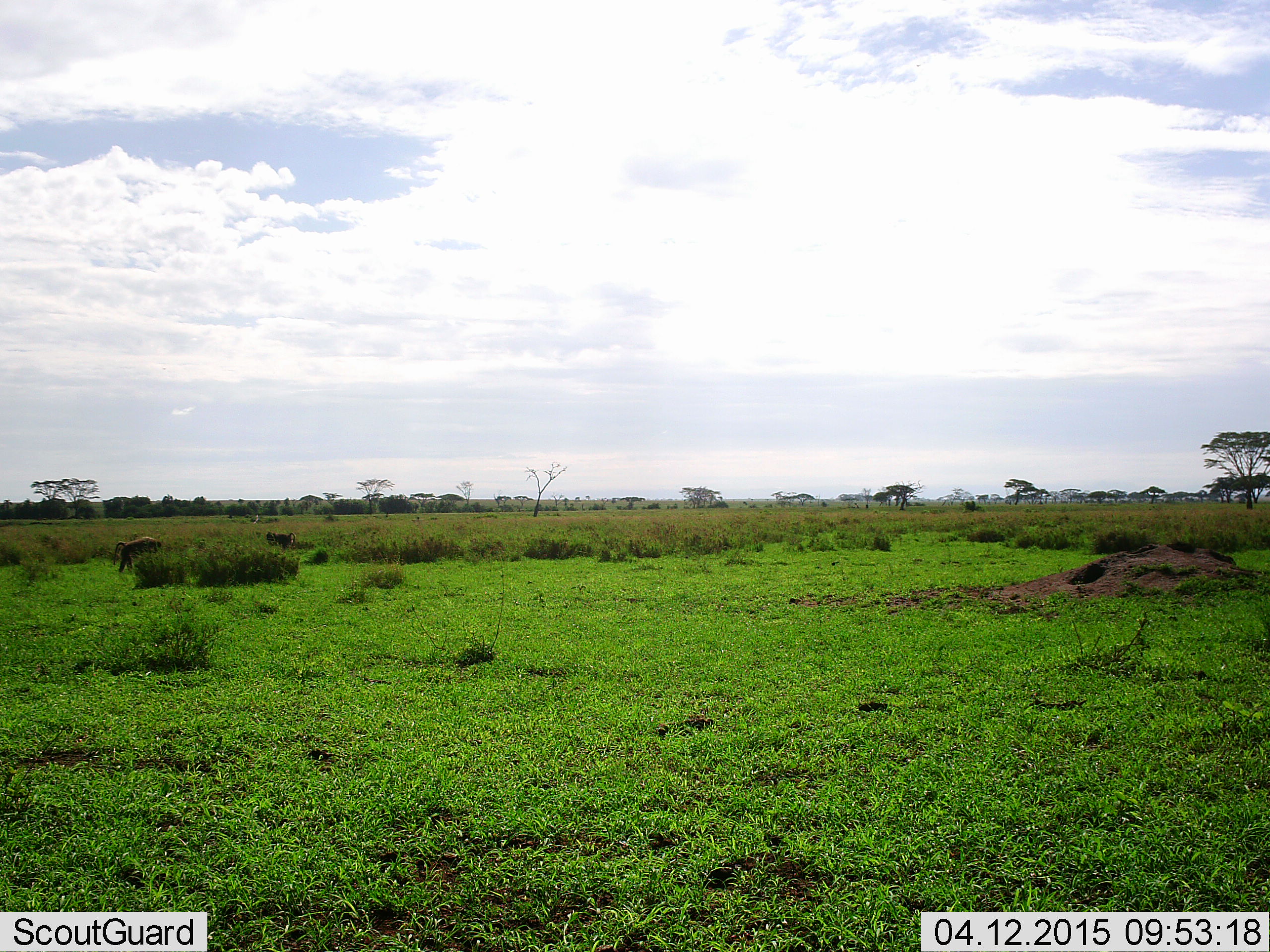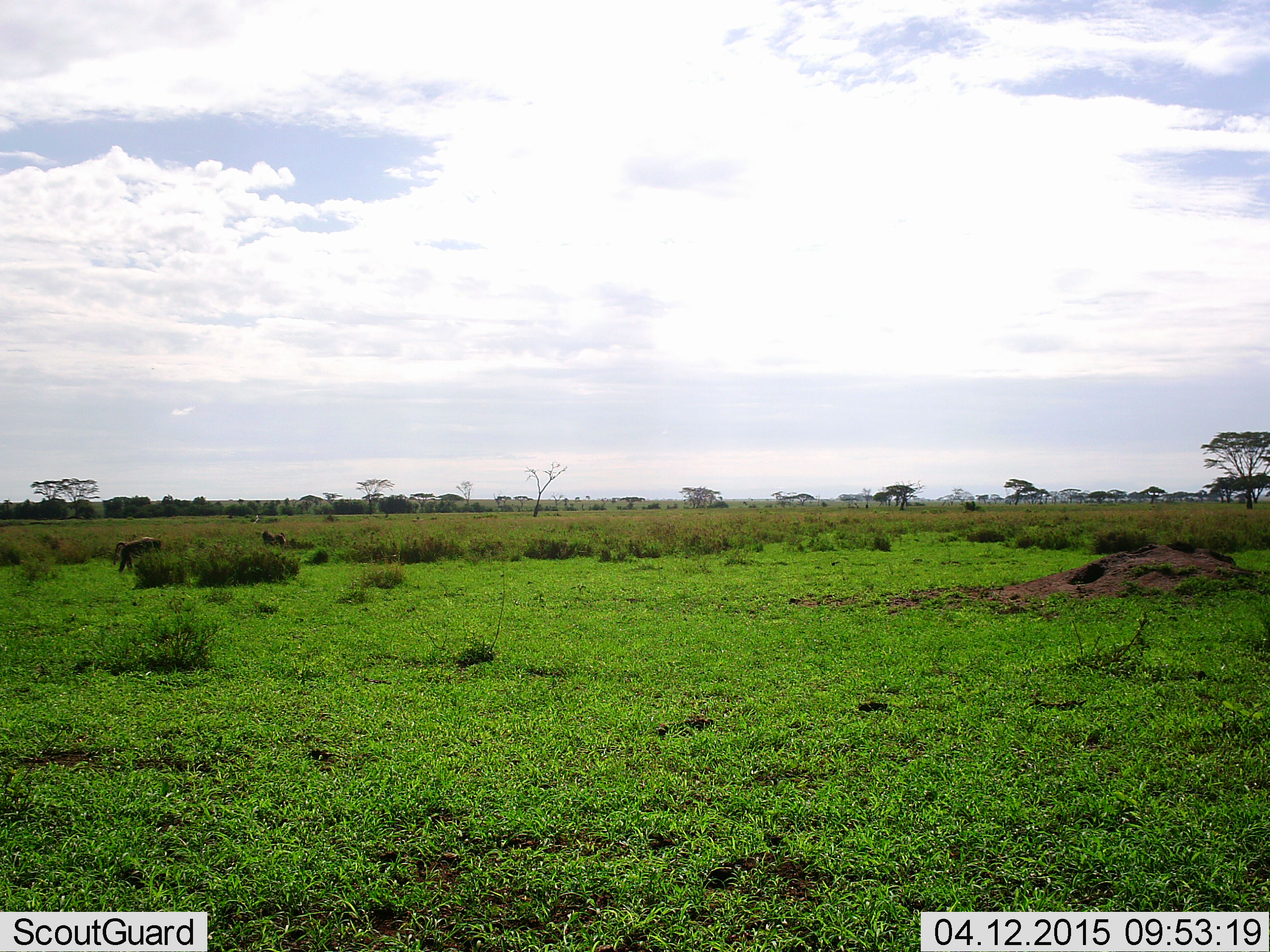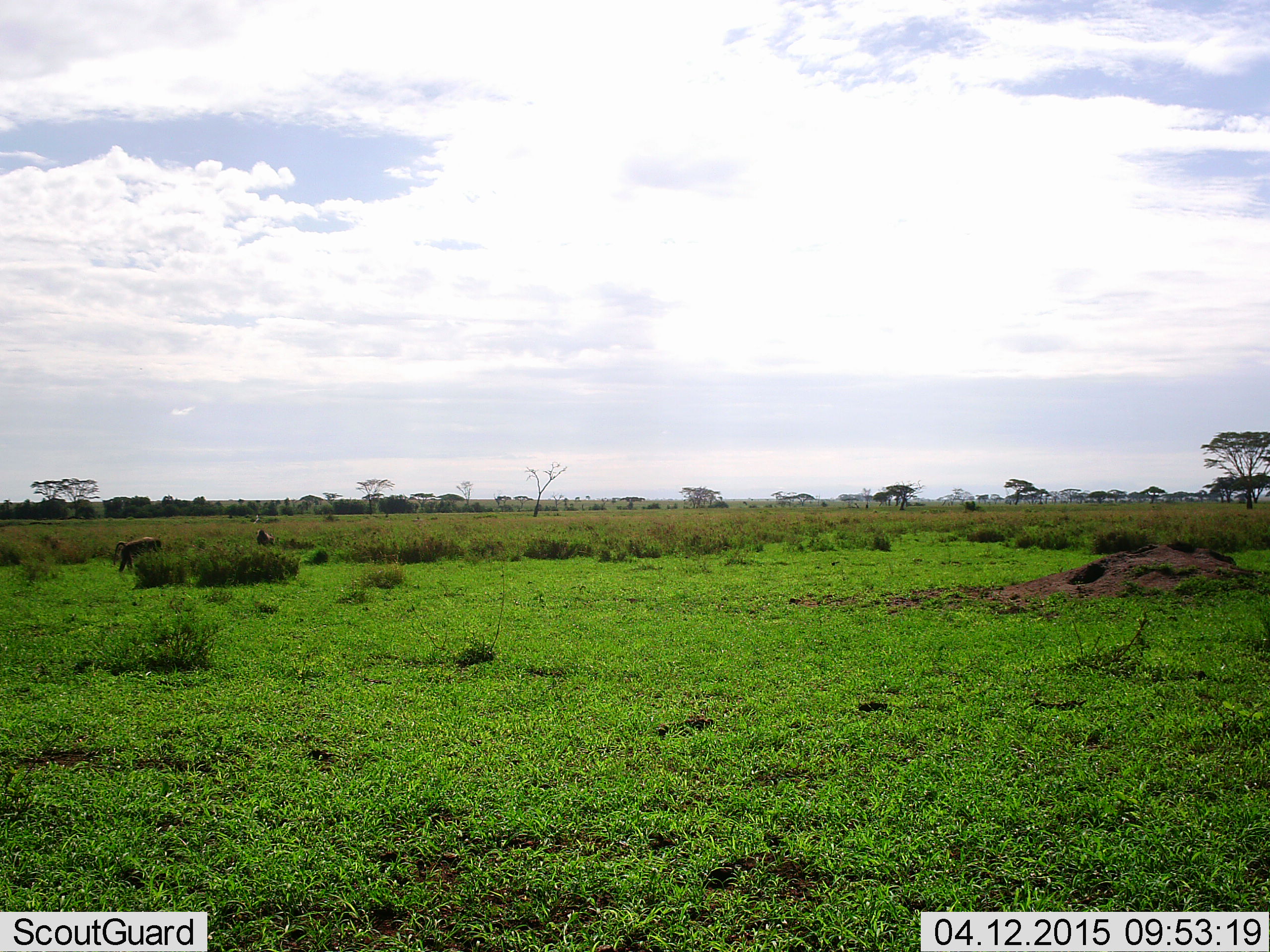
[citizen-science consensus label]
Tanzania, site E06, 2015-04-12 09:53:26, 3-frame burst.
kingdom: Animalia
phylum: Chordata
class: Mammalia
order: Primates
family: Cercopithecidae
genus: Papio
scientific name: Papio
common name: baboon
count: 2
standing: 70%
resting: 0%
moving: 90%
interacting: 0%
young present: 0%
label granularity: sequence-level